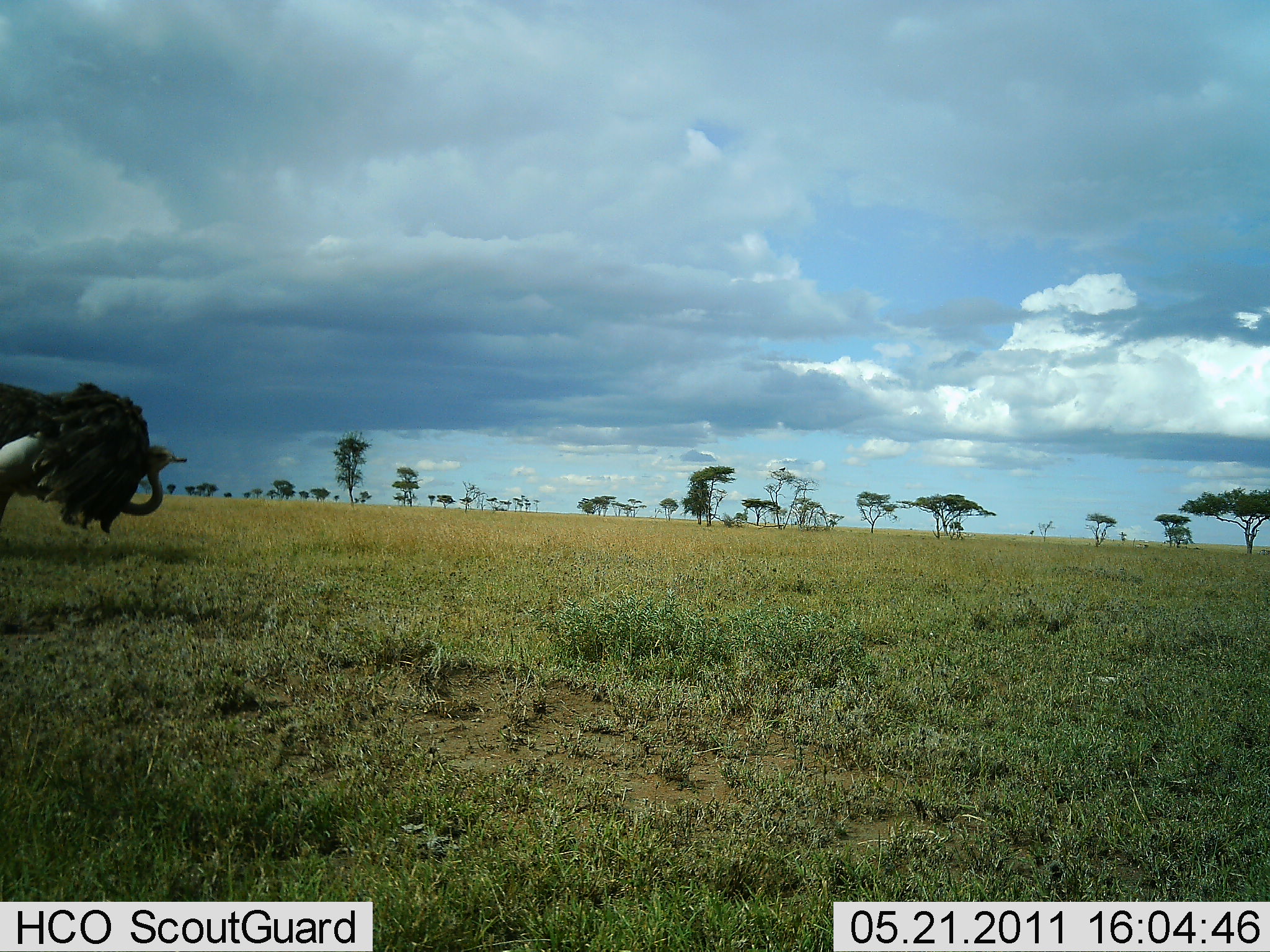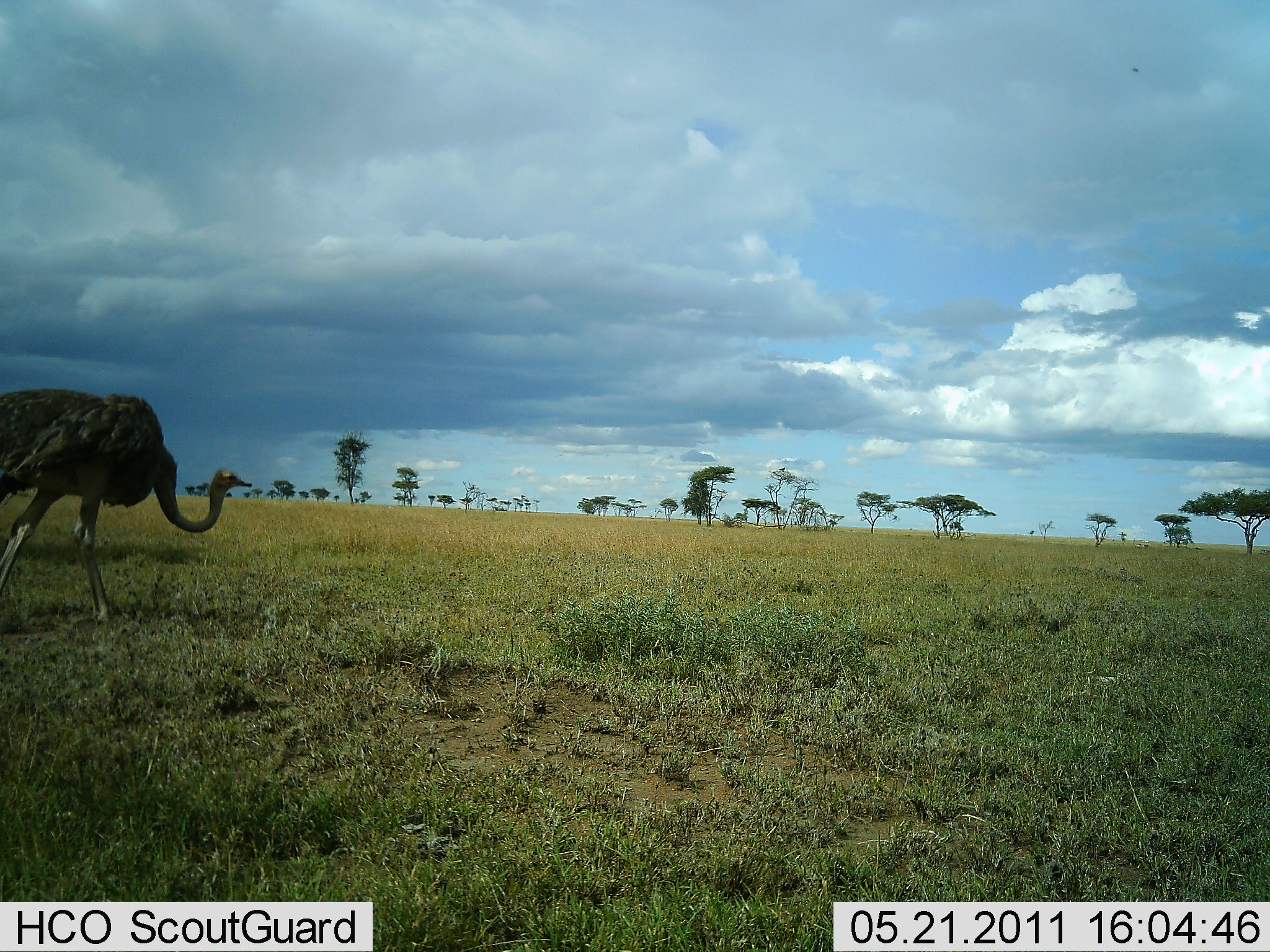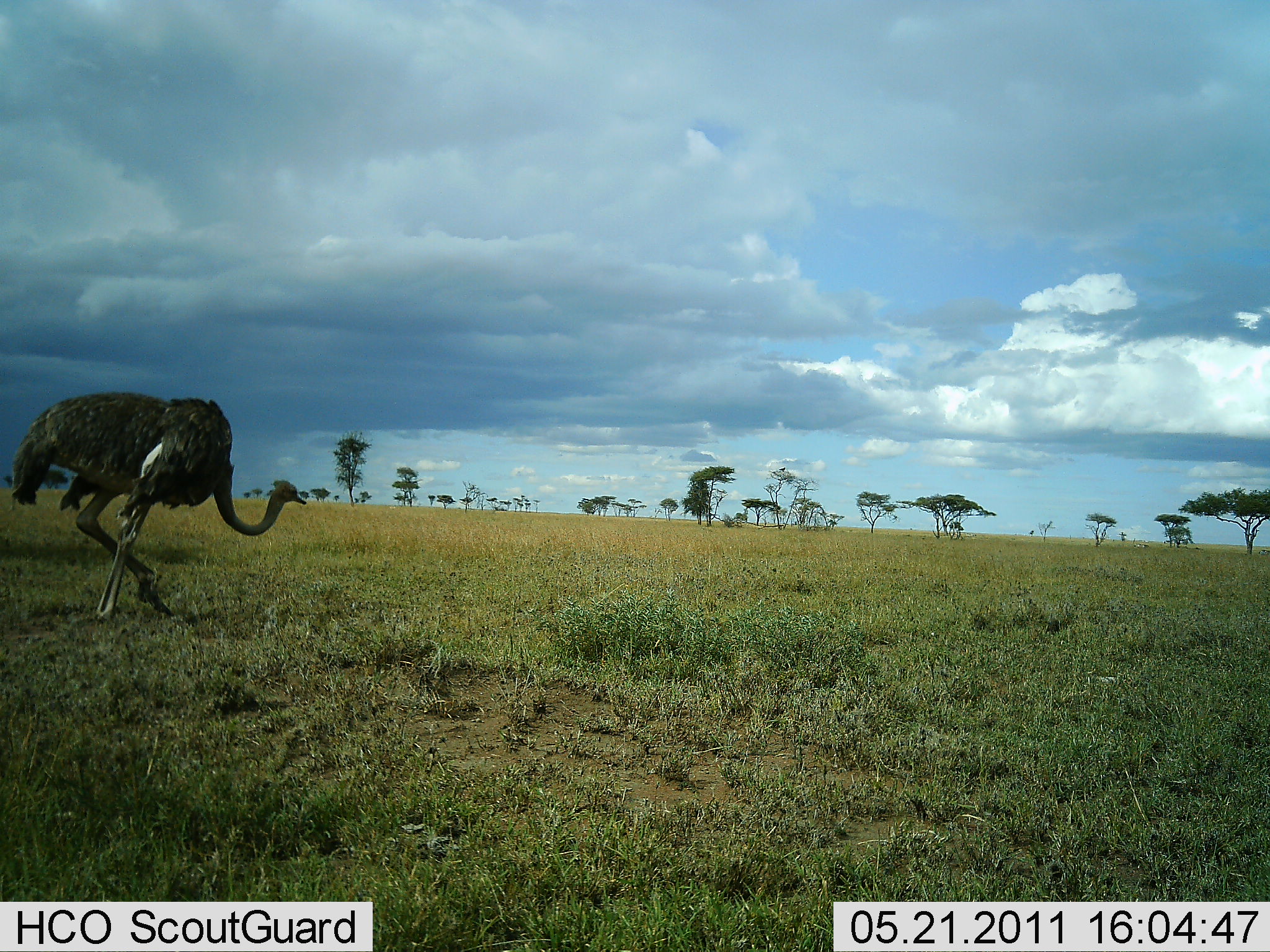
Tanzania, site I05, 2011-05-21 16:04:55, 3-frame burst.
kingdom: Animalia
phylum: Chordata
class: Aves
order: Struthioniformes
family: Struthionidae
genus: Struthio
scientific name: Struthio camelus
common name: ostrich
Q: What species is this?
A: Ostrich (Struthio camelus).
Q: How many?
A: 1.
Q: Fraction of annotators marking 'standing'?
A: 20%.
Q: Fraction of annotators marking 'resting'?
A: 0%.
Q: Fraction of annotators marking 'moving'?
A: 90%.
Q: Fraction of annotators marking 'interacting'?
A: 0%.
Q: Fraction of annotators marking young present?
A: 0%.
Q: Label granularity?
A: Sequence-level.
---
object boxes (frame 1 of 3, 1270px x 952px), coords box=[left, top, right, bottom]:
animal: box=[2, 368, 190, 555]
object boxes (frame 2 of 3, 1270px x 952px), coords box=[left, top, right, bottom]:
animal: box=[0, 387, 256, 629]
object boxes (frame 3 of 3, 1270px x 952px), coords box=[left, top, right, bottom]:
animal: box=[8, 389, 311, 633]